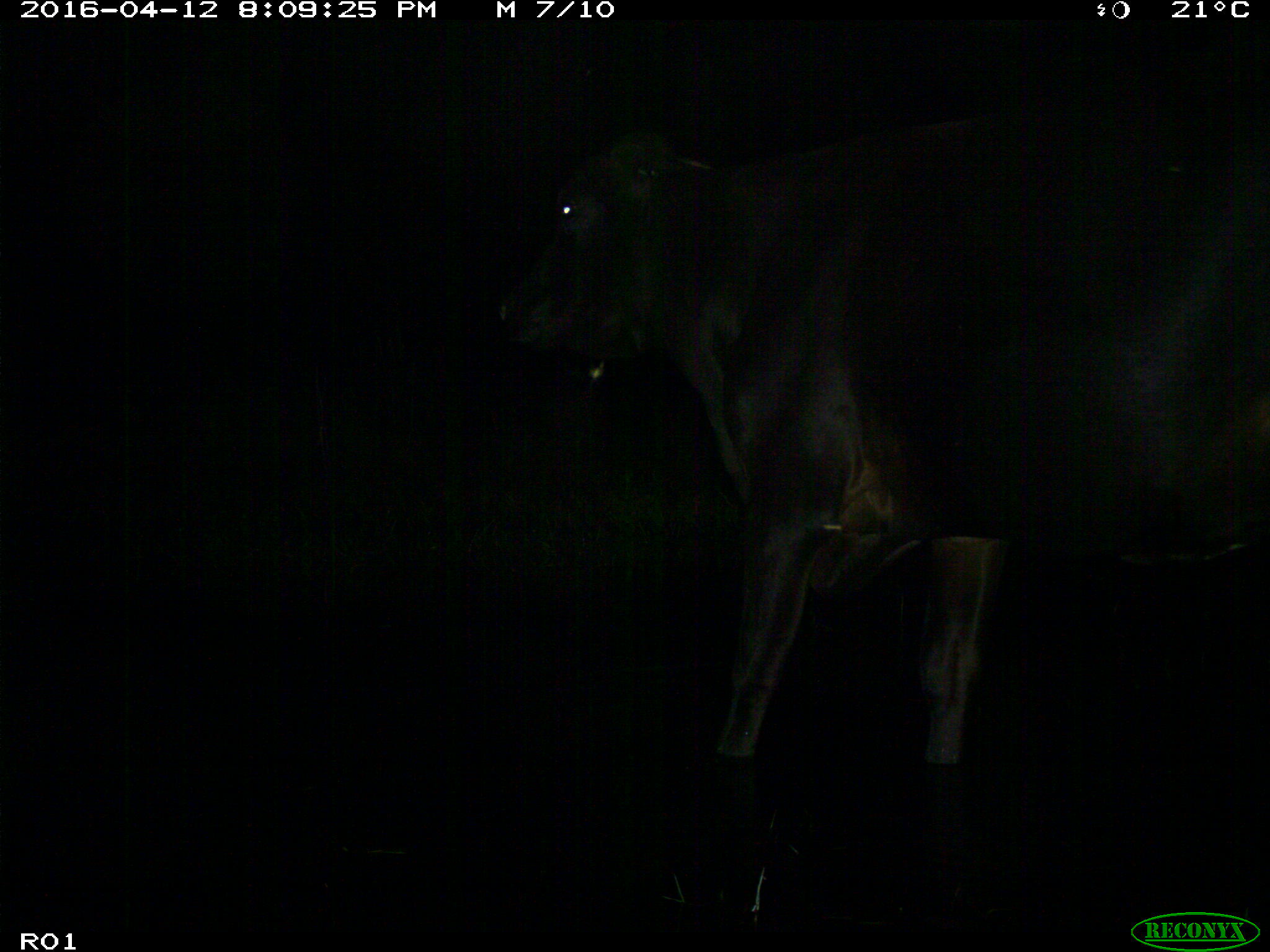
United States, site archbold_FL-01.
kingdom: Animalia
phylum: Chordata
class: Mammalia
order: Artiodactyla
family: Bovidae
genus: Bos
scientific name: Bos taurus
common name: domestic cow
Bos taurus (domestic cow).